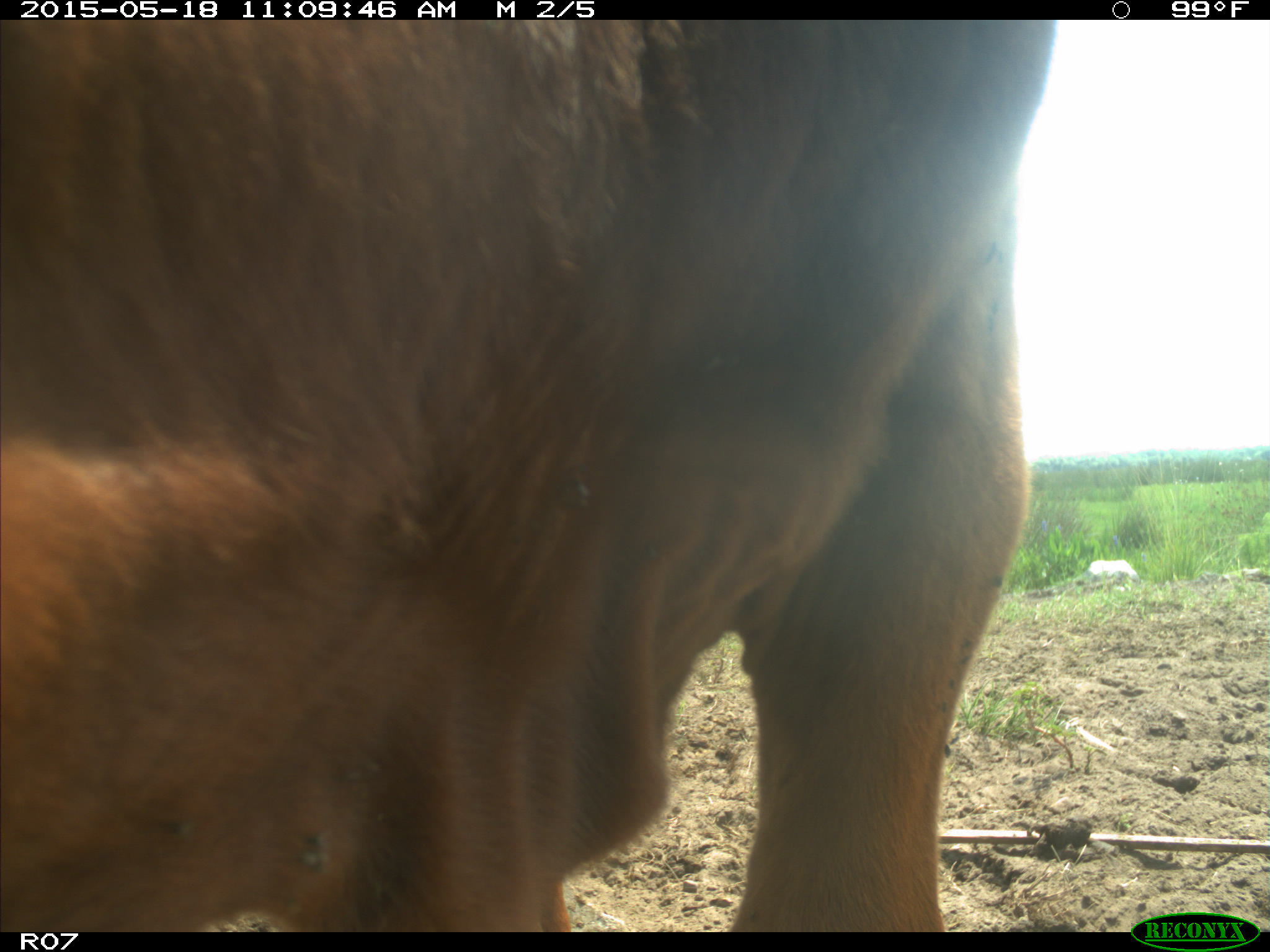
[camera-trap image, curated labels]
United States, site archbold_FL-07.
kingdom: Animalia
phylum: Chordata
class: Mammalia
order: Artiodactyla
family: Bovidae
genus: Bos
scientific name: Bos taurus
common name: domestic cow